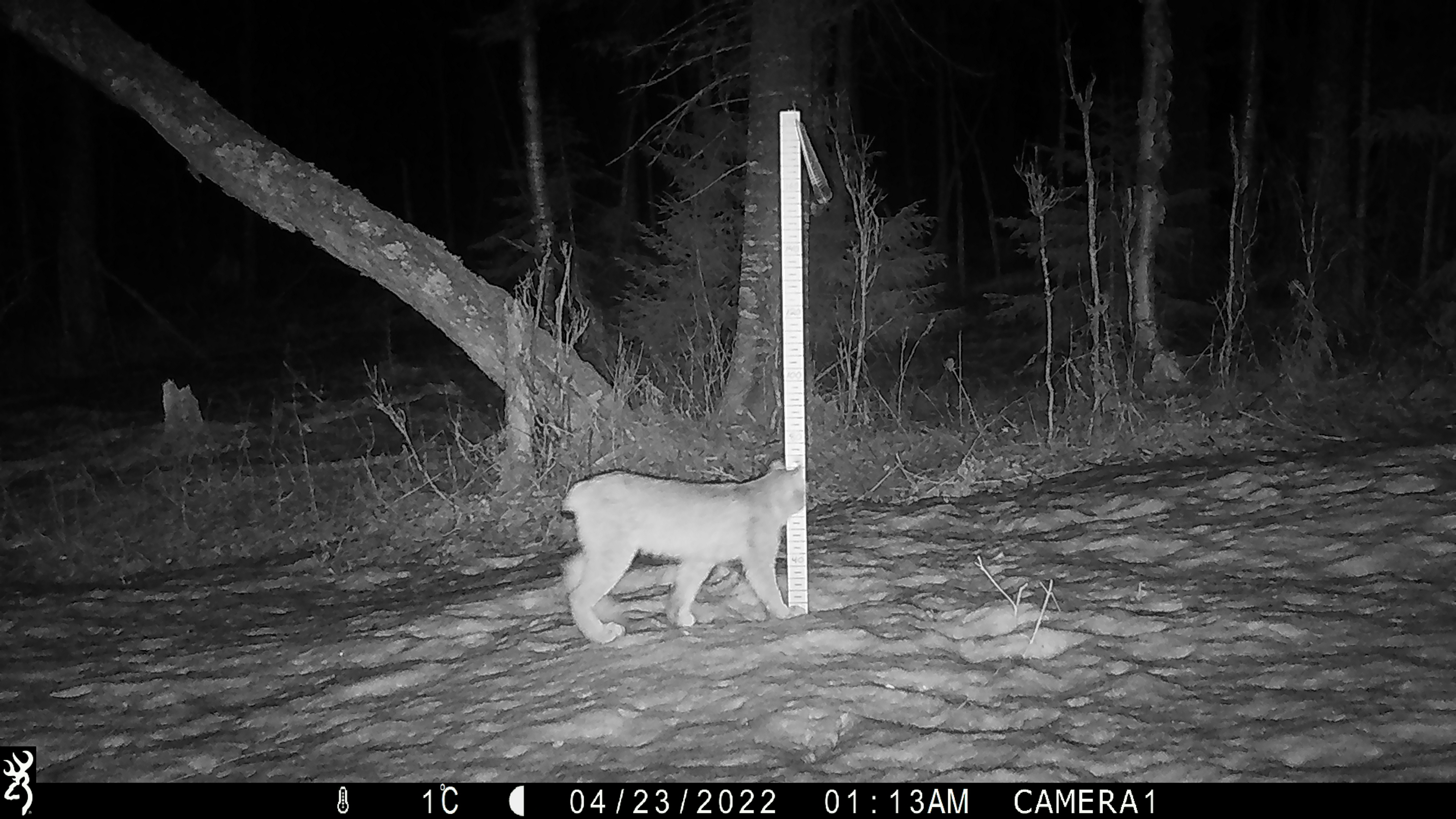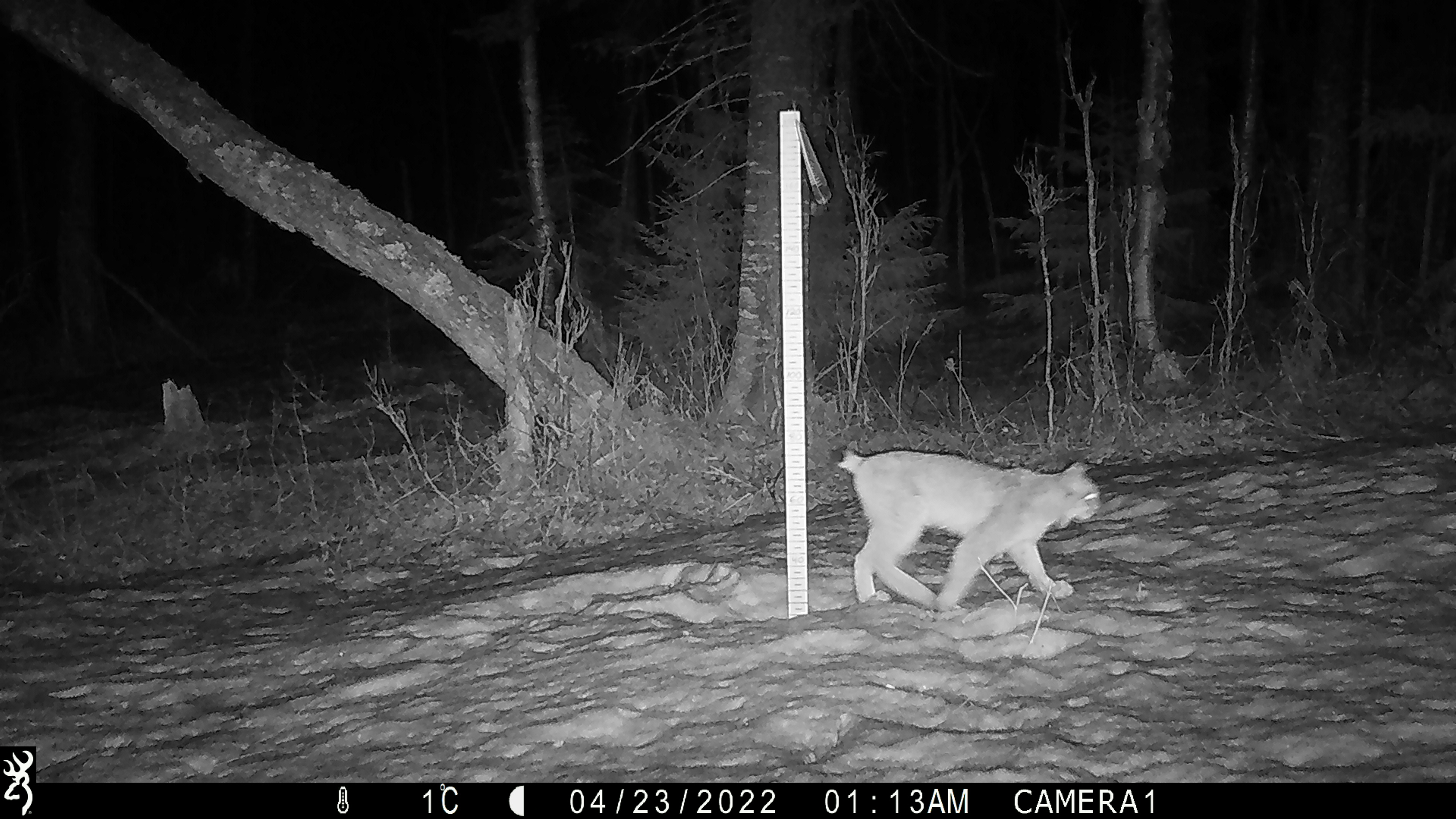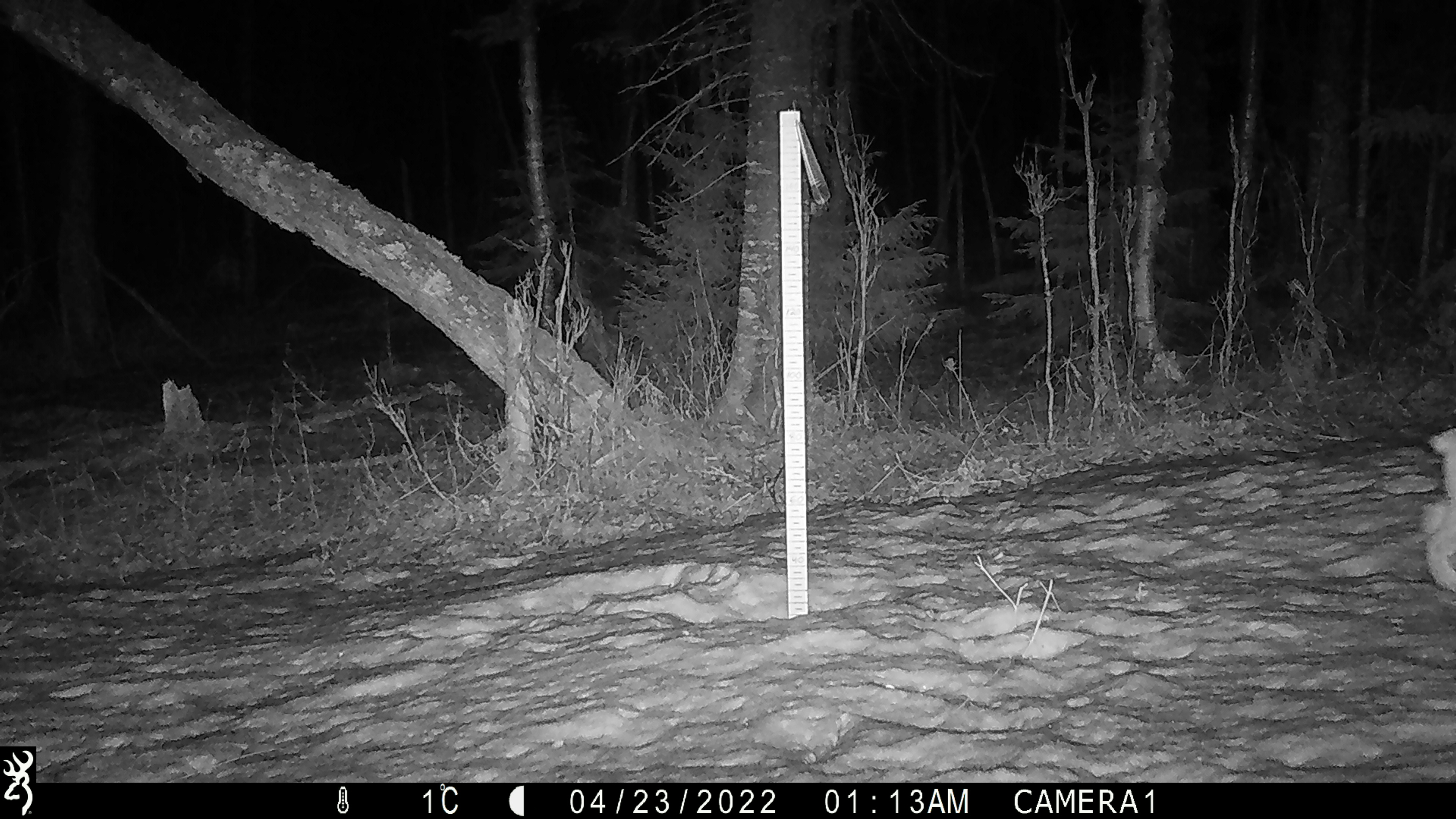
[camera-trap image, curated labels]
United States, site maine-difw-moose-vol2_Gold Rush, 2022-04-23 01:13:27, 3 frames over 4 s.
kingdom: Animalia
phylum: Chordata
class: Mammalia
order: Carnivora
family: Felidae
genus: Lynx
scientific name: Lynx canadensis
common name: canada lynx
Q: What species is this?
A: Canada lynx (Lynx canadensis).